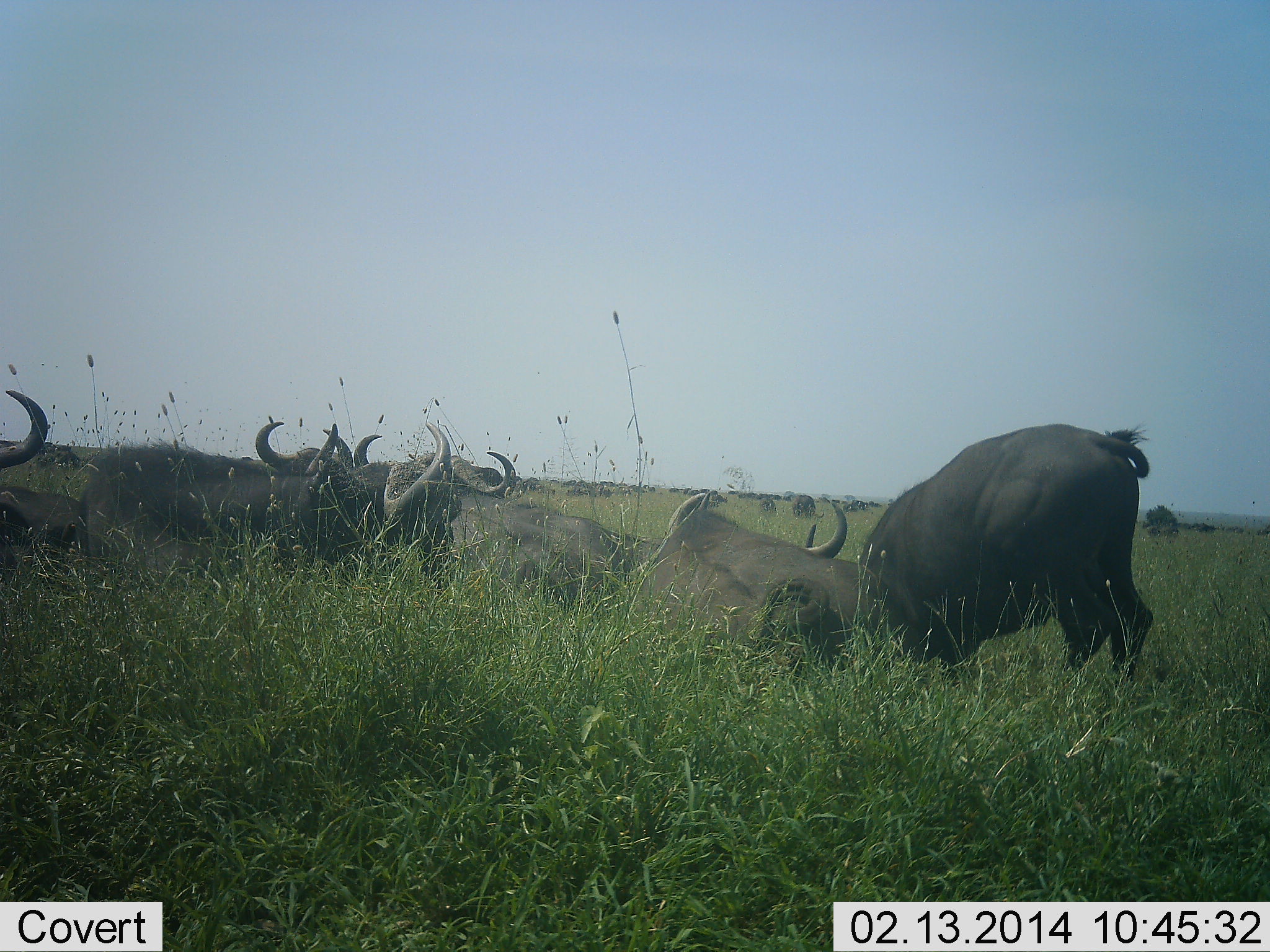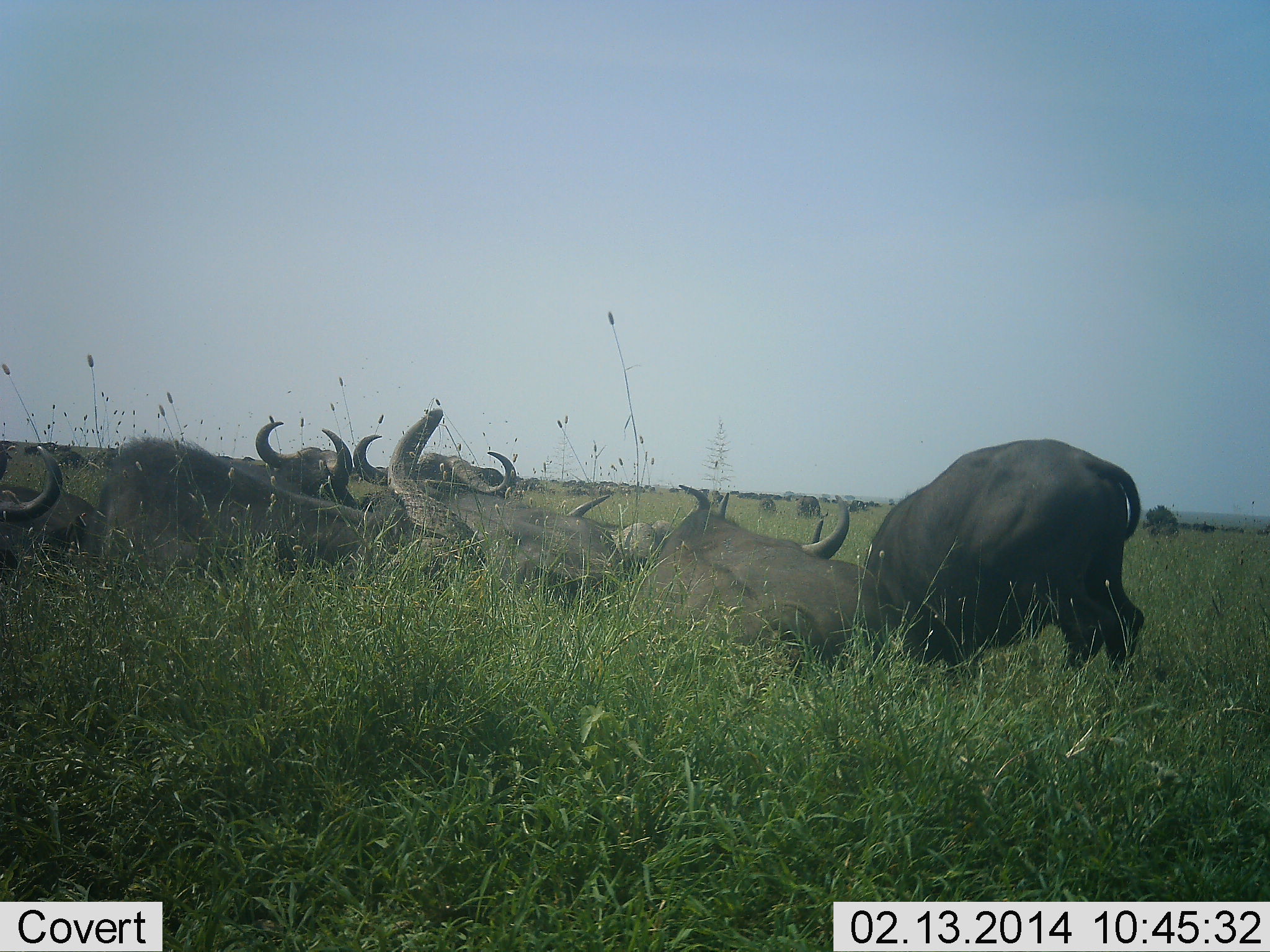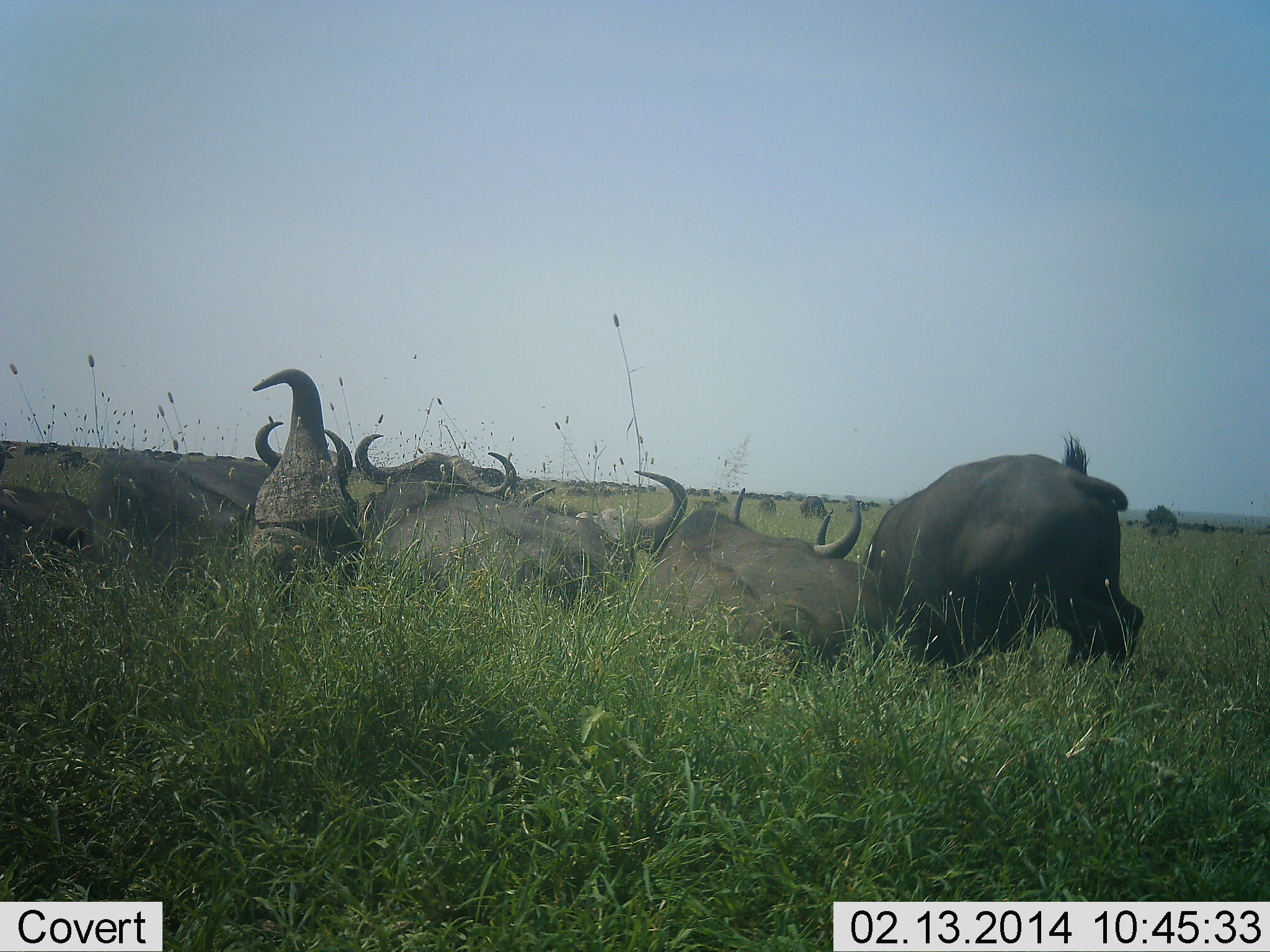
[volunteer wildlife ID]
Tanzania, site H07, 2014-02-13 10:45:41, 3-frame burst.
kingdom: Animalia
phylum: Chordata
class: Mammalia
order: Artiodactyla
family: Bovidae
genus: Syncerus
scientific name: Syncerus caffer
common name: cape buffalo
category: buffalo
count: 8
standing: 32%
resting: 71%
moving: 25%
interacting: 39%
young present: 0%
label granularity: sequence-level